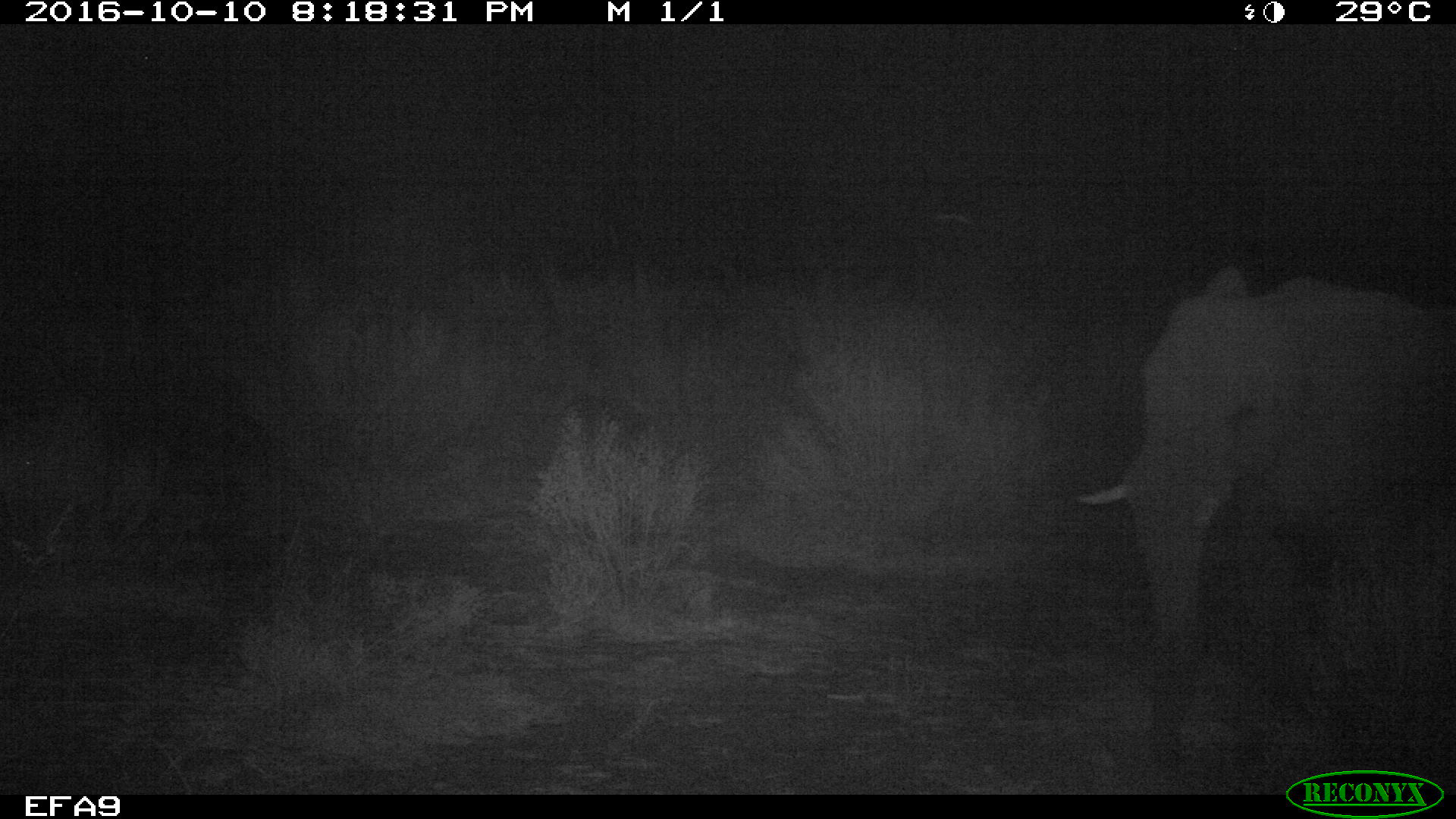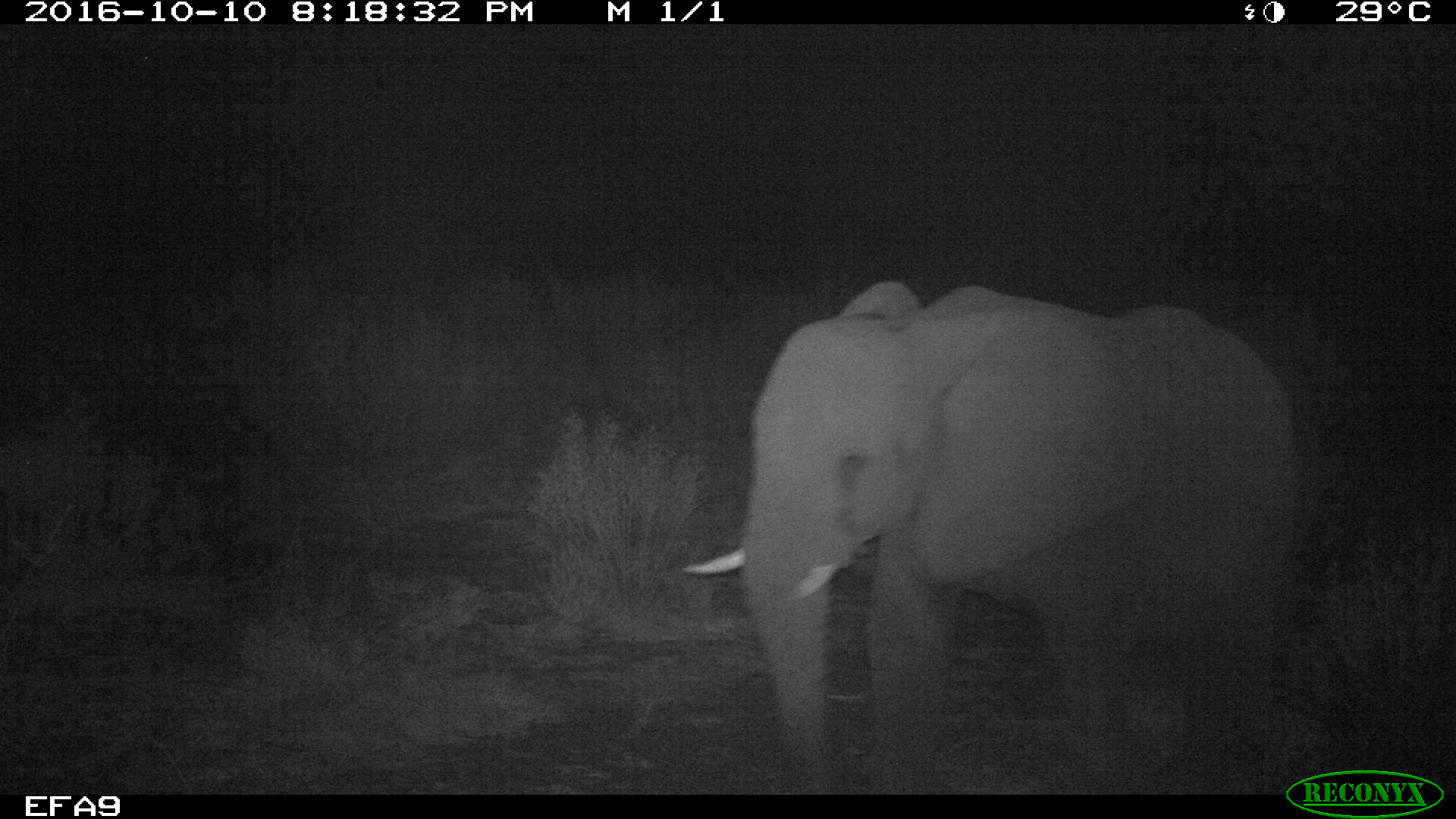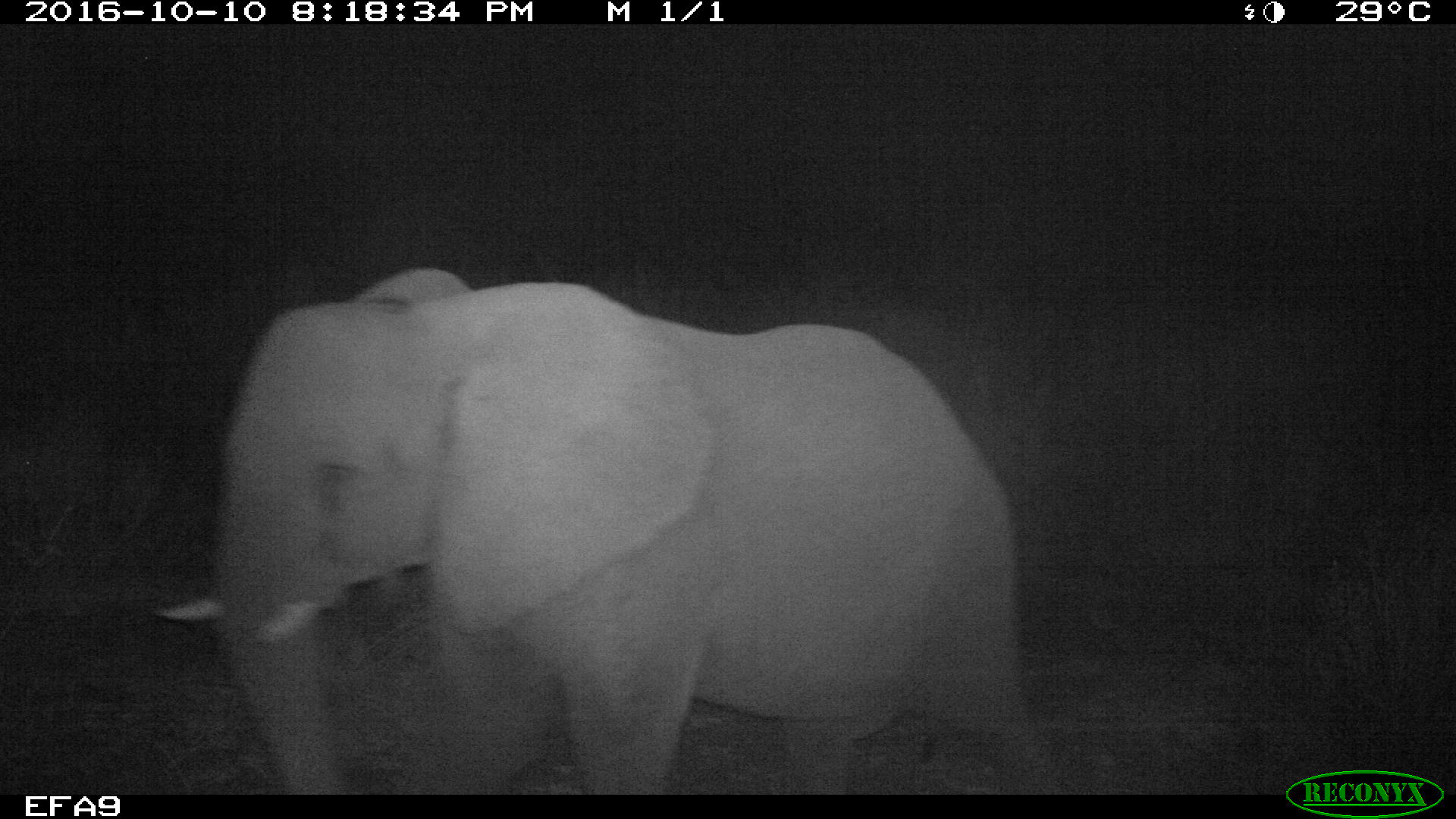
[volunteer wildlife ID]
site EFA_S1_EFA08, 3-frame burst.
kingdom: Animalia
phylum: Chordata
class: Mammalia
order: Proboscidea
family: Elephantidae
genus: Loxodonta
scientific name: Loxodonta africana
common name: african bush elephant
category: elephant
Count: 1.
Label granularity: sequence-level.